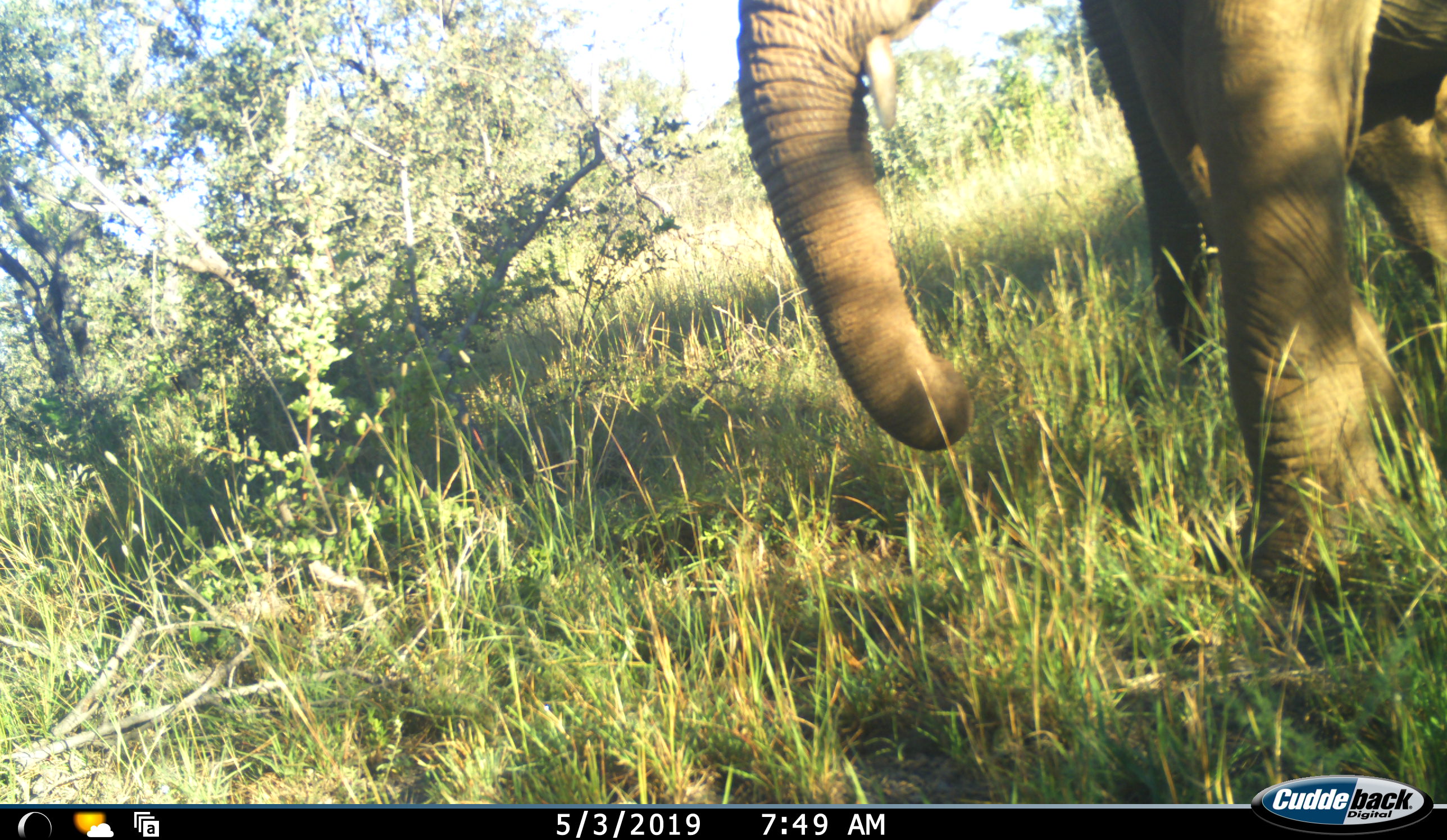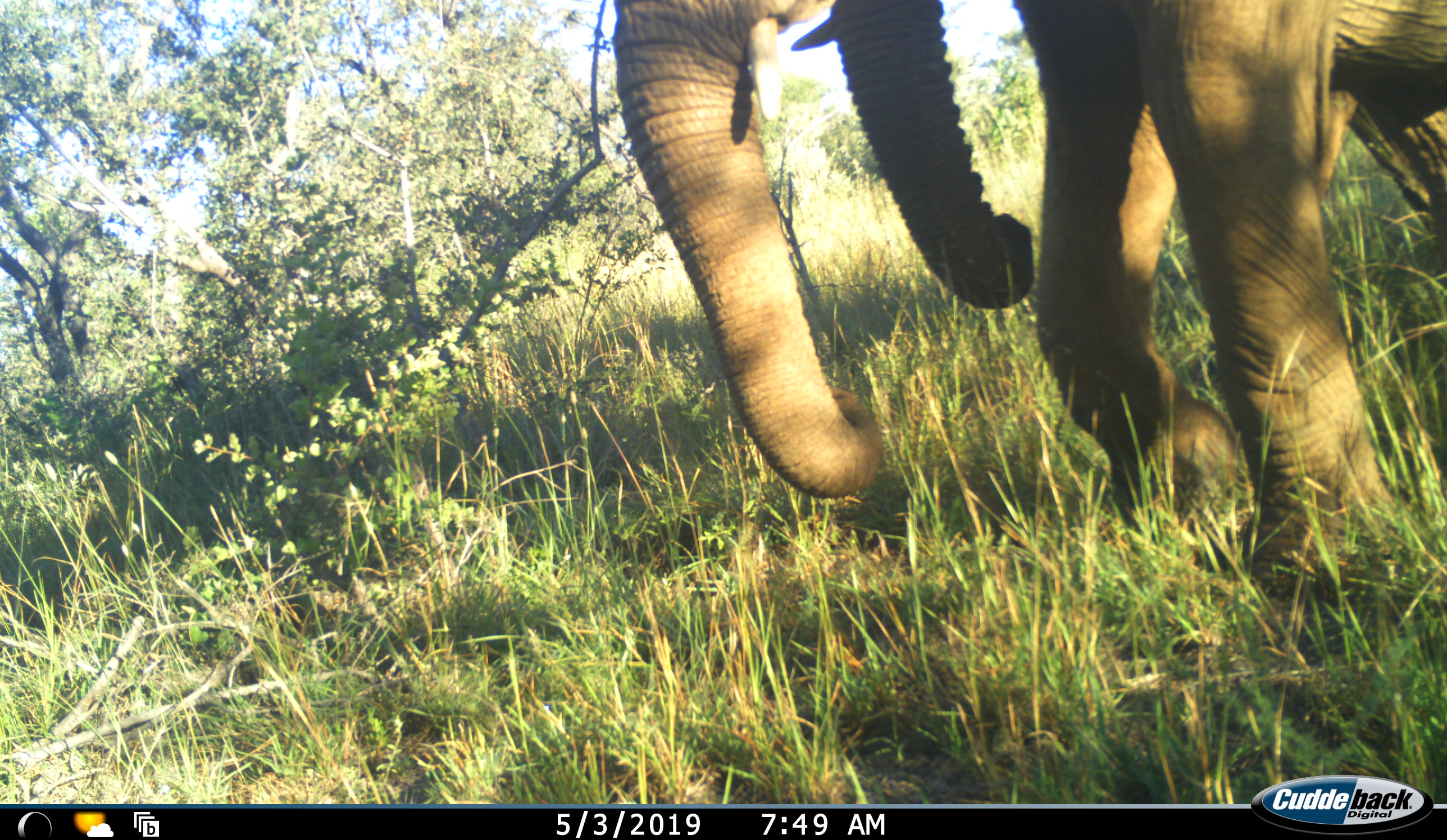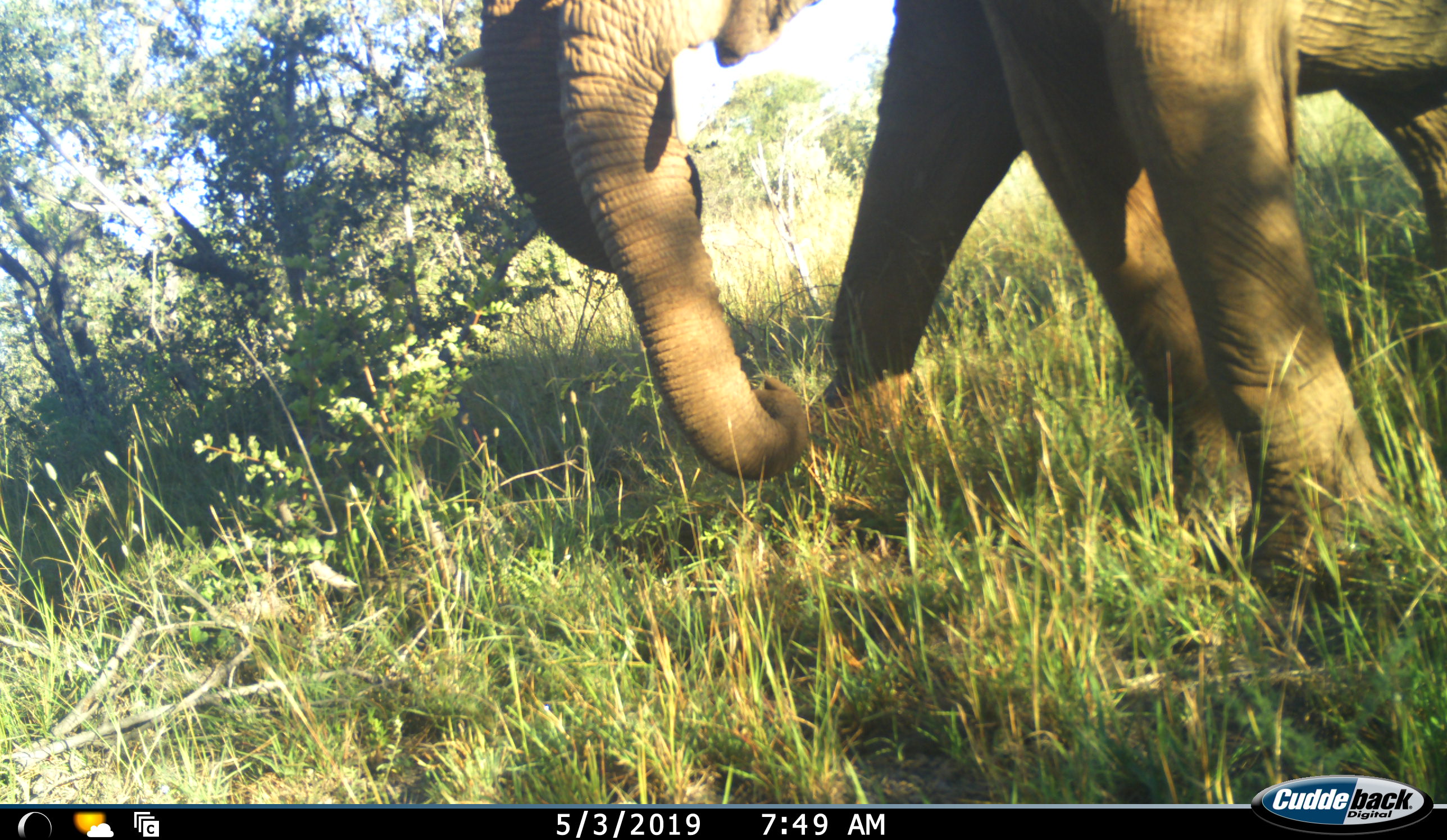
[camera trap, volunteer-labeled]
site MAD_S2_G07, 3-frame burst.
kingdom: Animalia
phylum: Chordata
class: Mammalia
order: Proboscidea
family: Elephantidae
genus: Loxodonta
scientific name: Loxodonta africana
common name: african bush elephant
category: elephant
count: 2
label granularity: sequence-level